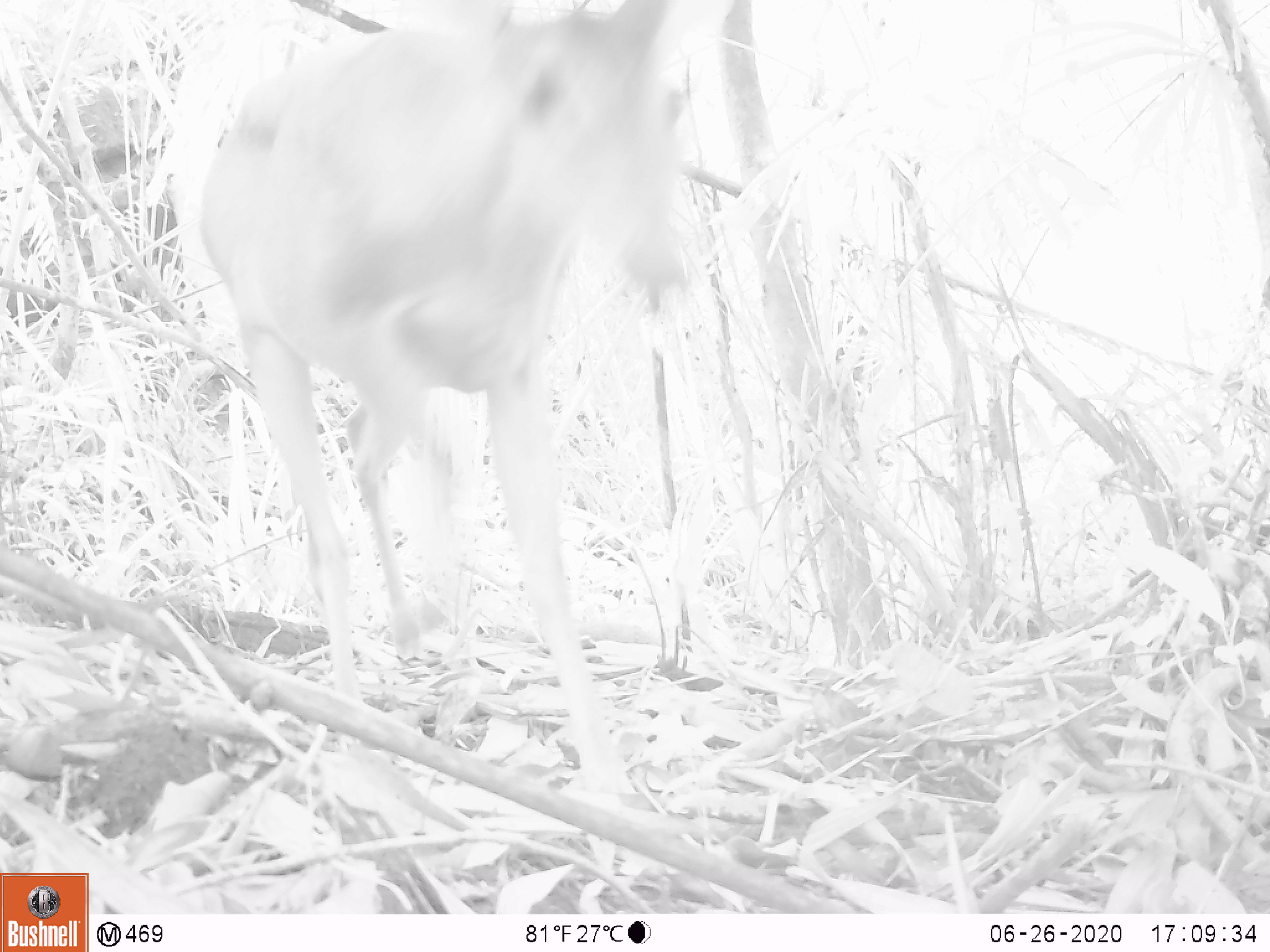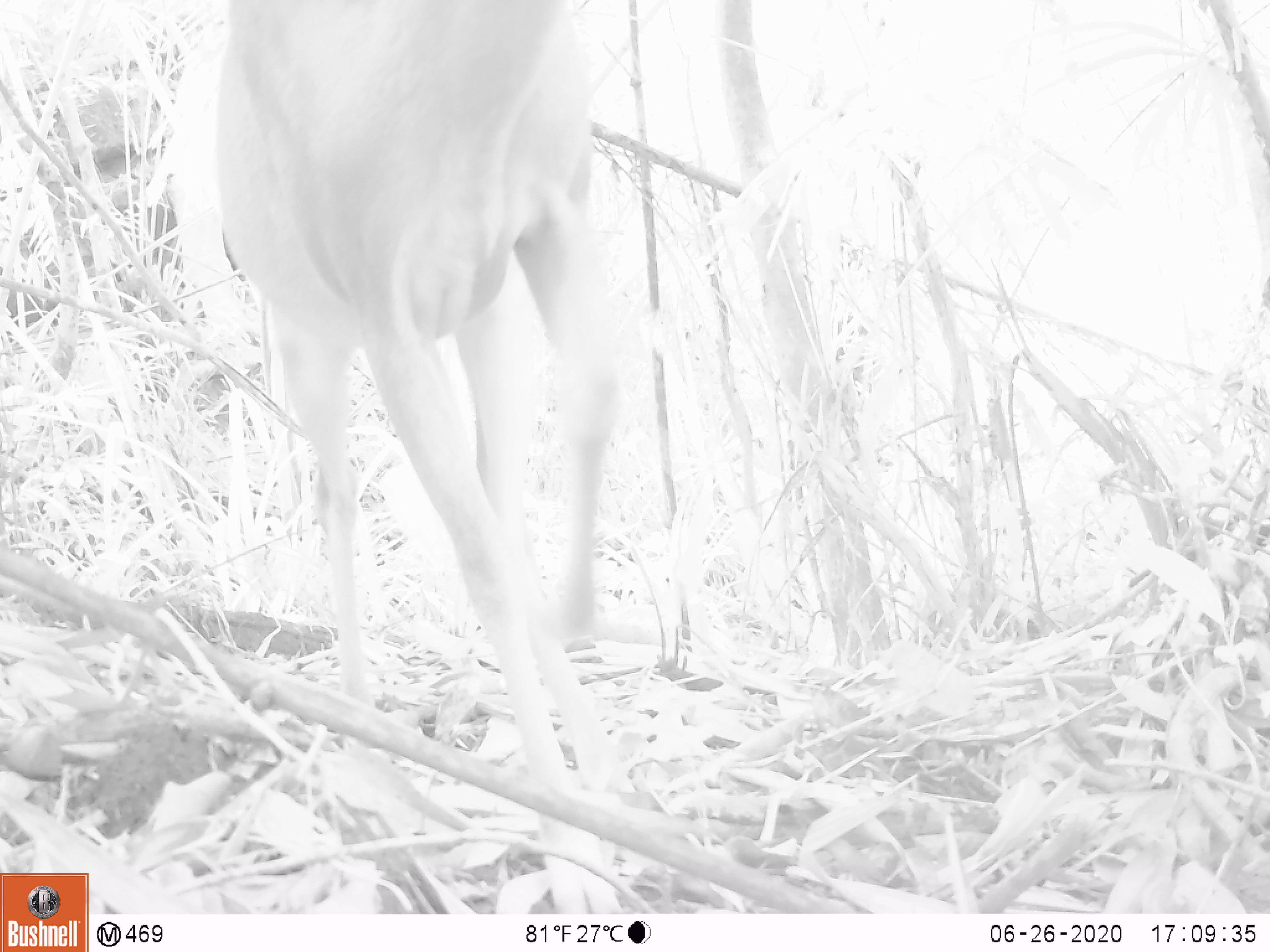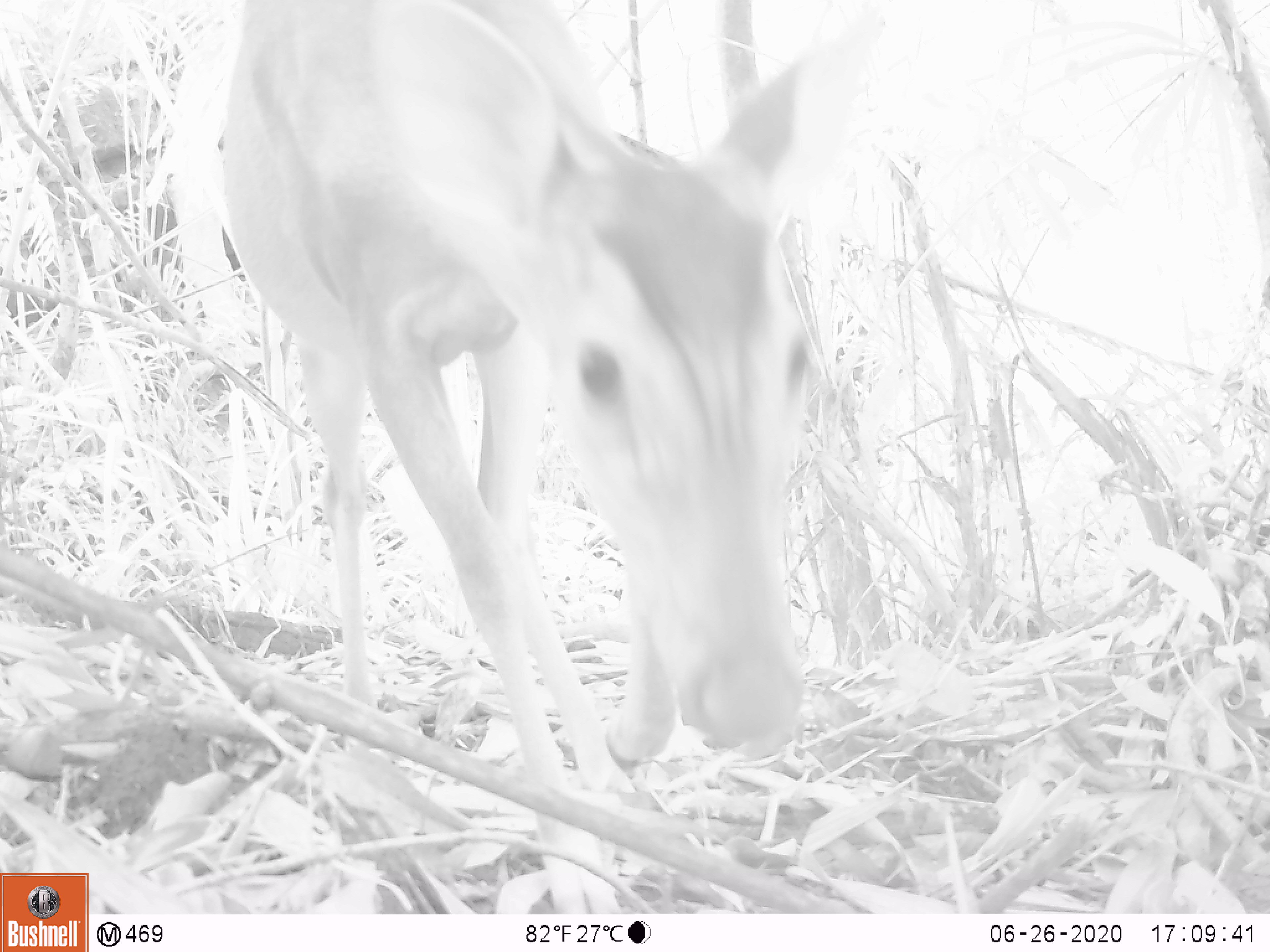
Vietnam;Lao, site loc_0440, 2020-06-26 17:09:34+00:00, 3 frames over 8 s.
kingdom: Animalia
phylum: Chordata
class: Mammalia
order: Artiodactyla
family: Cervidae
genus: Muntiacus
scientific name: Muntiacus vuquangensis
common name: large-antlered muntjac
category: large antlered muntjac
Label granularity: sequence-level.